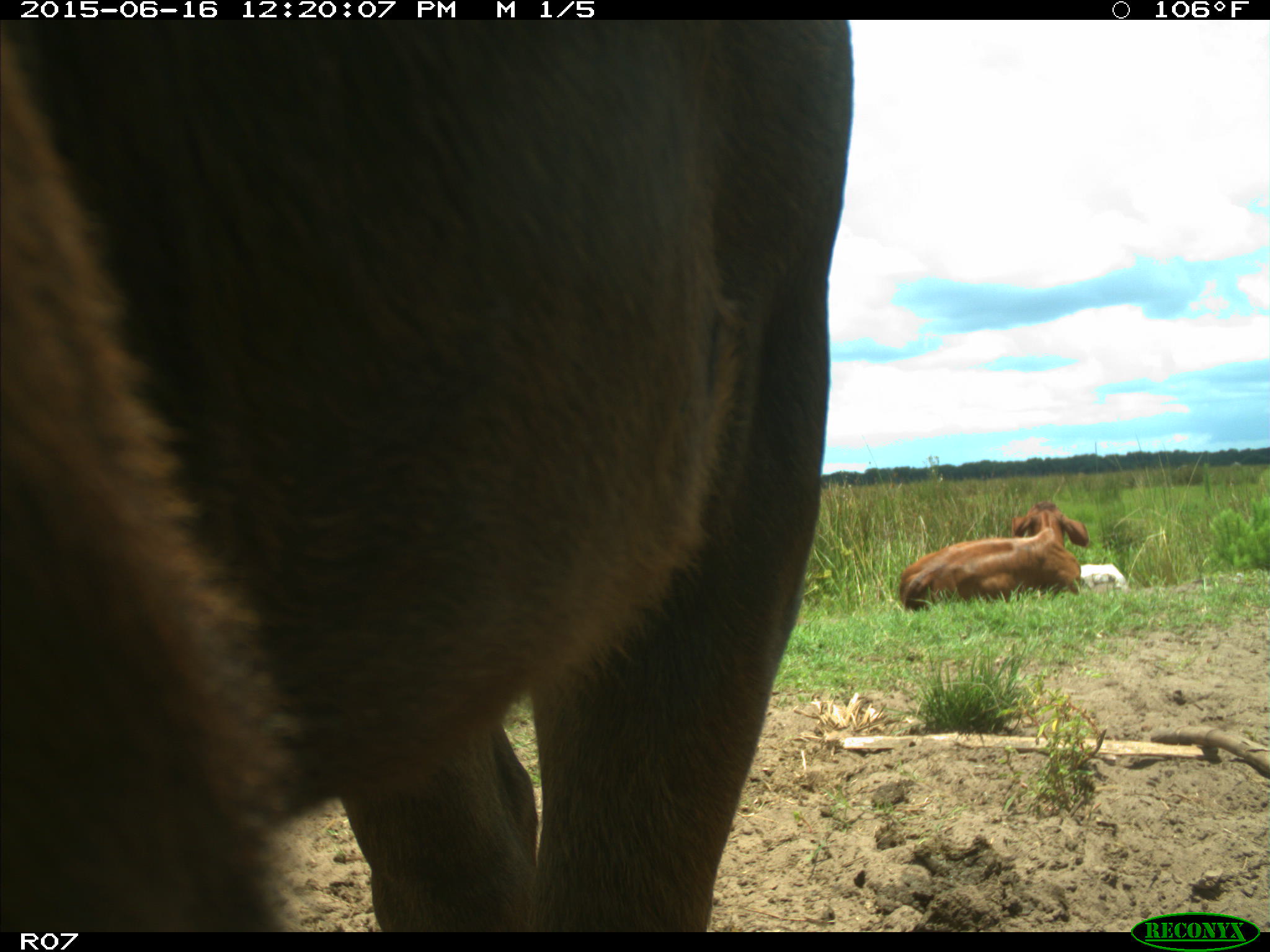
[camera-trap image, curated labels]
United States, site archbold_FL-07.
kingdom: Animalia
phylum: Chordata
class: Mammalia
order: Artiodactyla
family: Bovidae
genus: Bos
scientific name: Bos taurus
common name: domestic cow